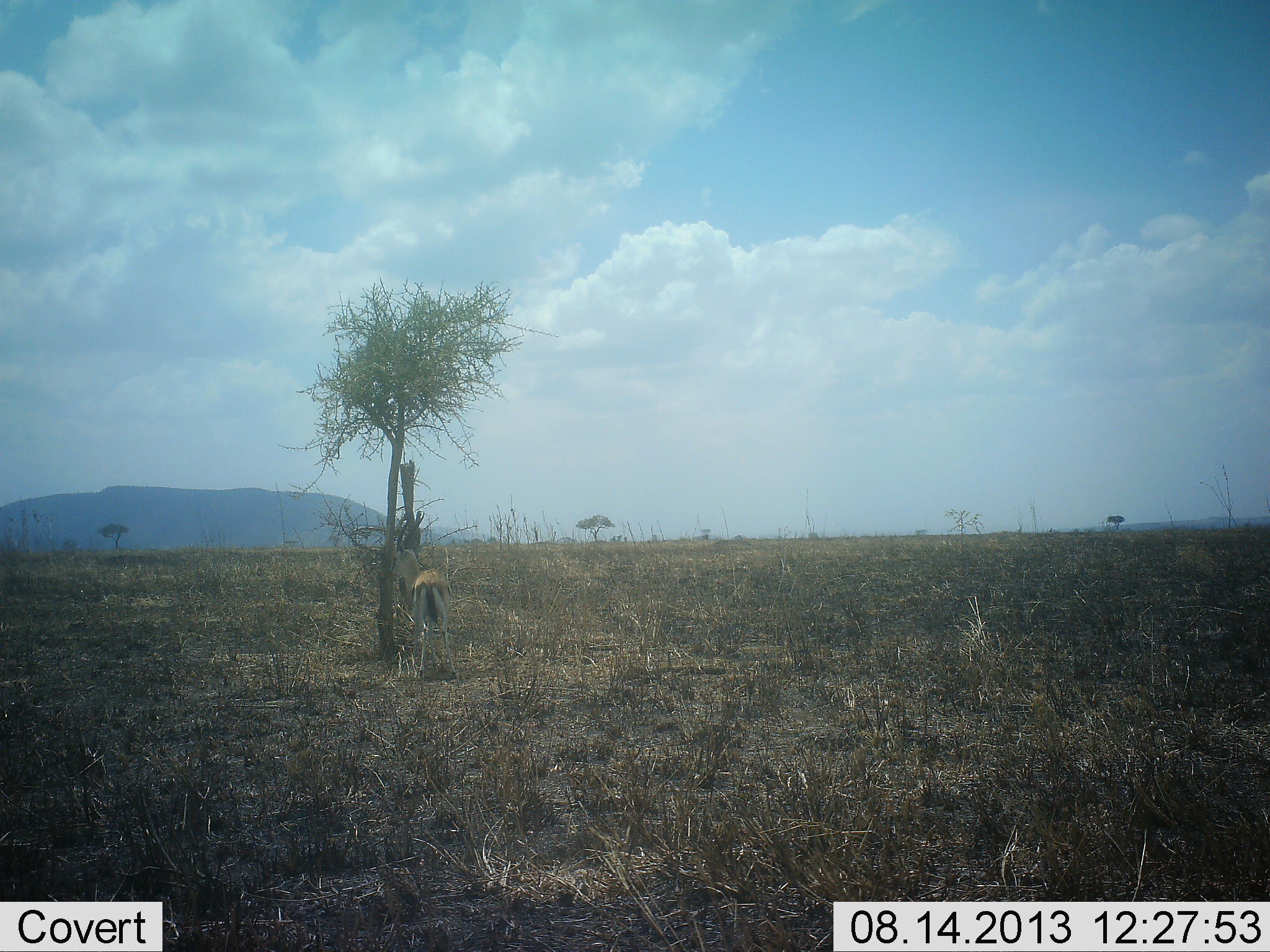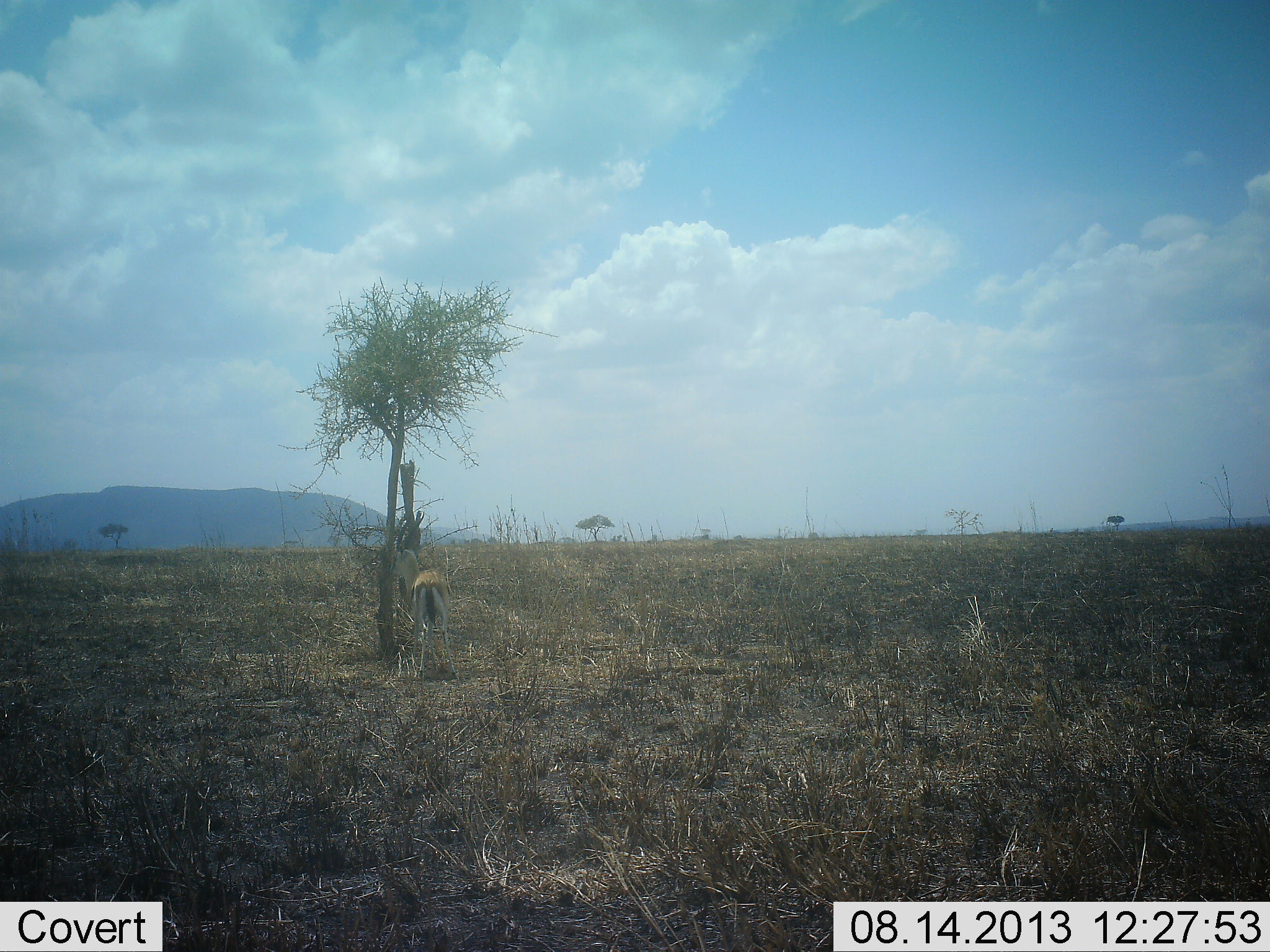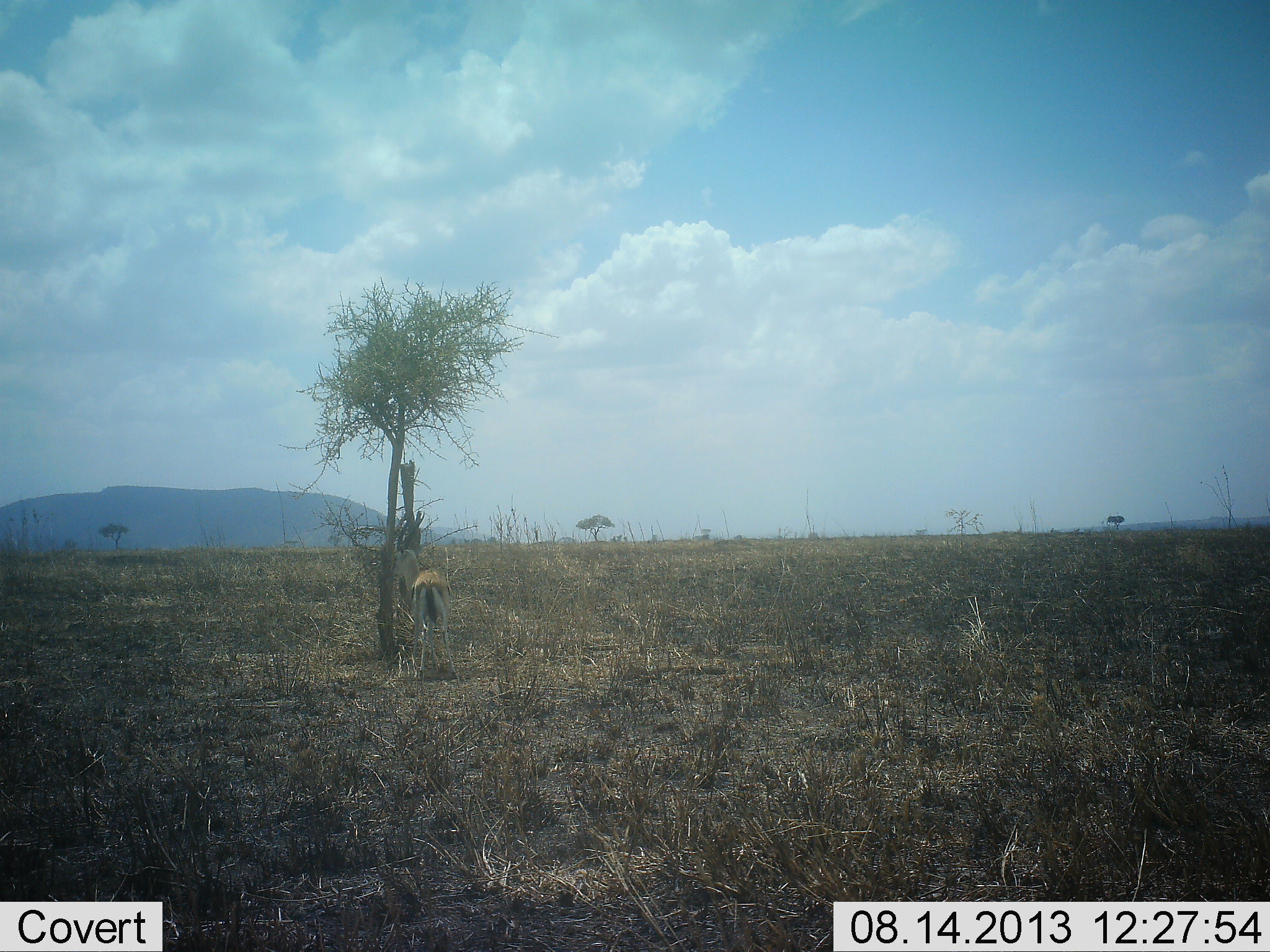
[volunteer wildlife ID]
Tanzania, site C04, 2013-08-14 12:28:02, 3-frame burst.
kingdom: Animalia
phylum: Chordata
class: Mammalia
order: Artiodactyla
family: Bovidae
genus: Eudorcas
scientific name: Eudorcas thomsonii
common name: thomson's gazelle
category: gazellethomsons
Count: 1.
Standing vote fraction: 90%.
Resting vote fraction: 0%.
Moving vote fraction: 0%.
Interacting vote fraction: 0%.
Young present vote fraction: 0%.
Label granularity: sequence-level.